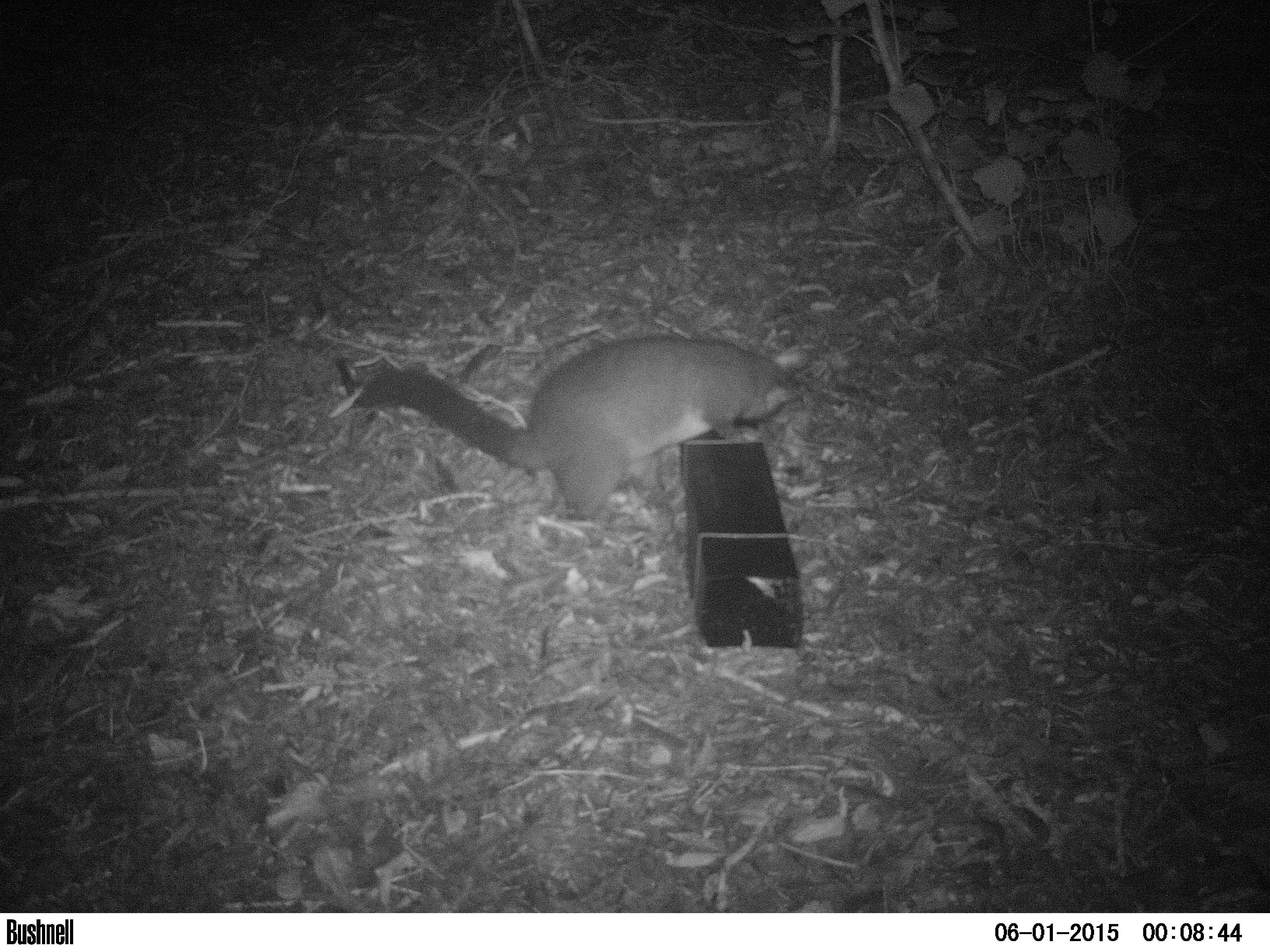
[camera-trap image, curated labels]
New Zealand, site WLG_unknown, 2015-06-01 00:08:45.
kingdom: Animalia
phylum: Chordata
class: Mammalia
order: Diprotodontia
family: Phalangeridae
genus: Trichosurus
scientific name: Trichosurus vulpecula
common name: common brushtail possum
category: possum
Possum (common brushtail possum) (Trichosurus vulpecula).